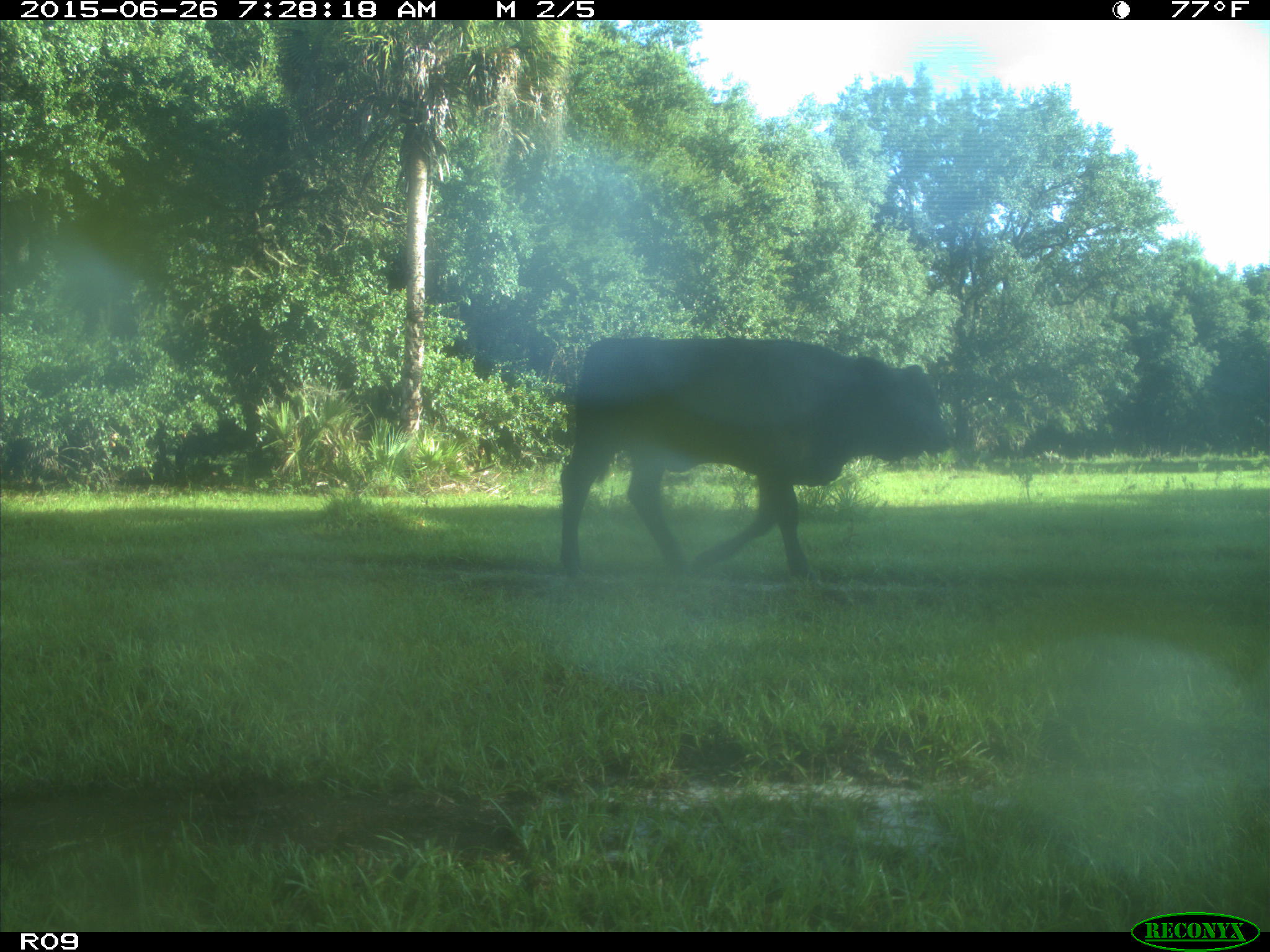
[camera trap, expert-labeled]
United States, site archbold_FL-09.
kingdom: Animalia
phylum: Chordata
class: Mammalia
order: Artiodactyla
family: Bovidae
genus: Bos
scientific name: Bos taurus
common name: domestic cow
Bos taurus (domestic cow).